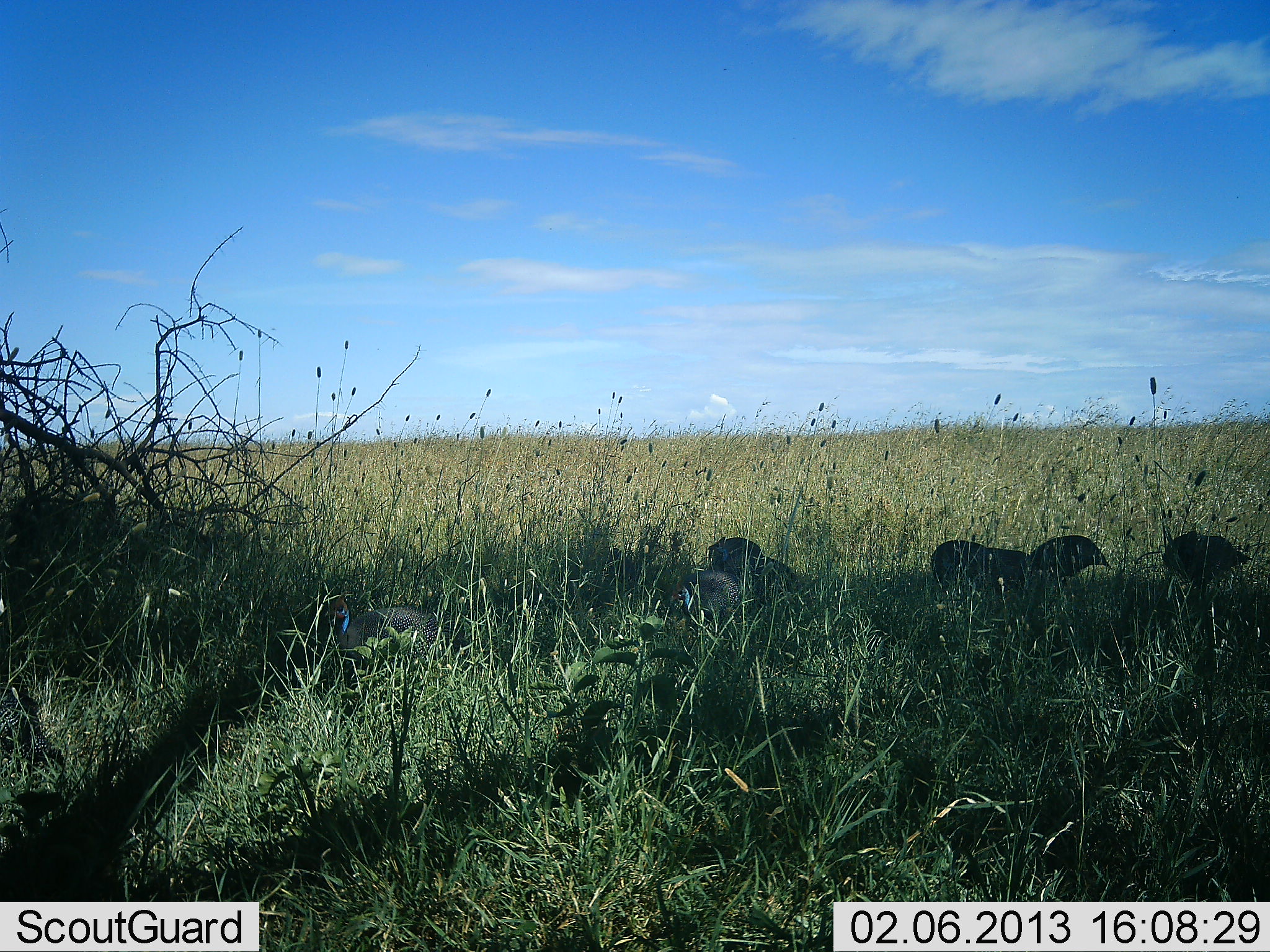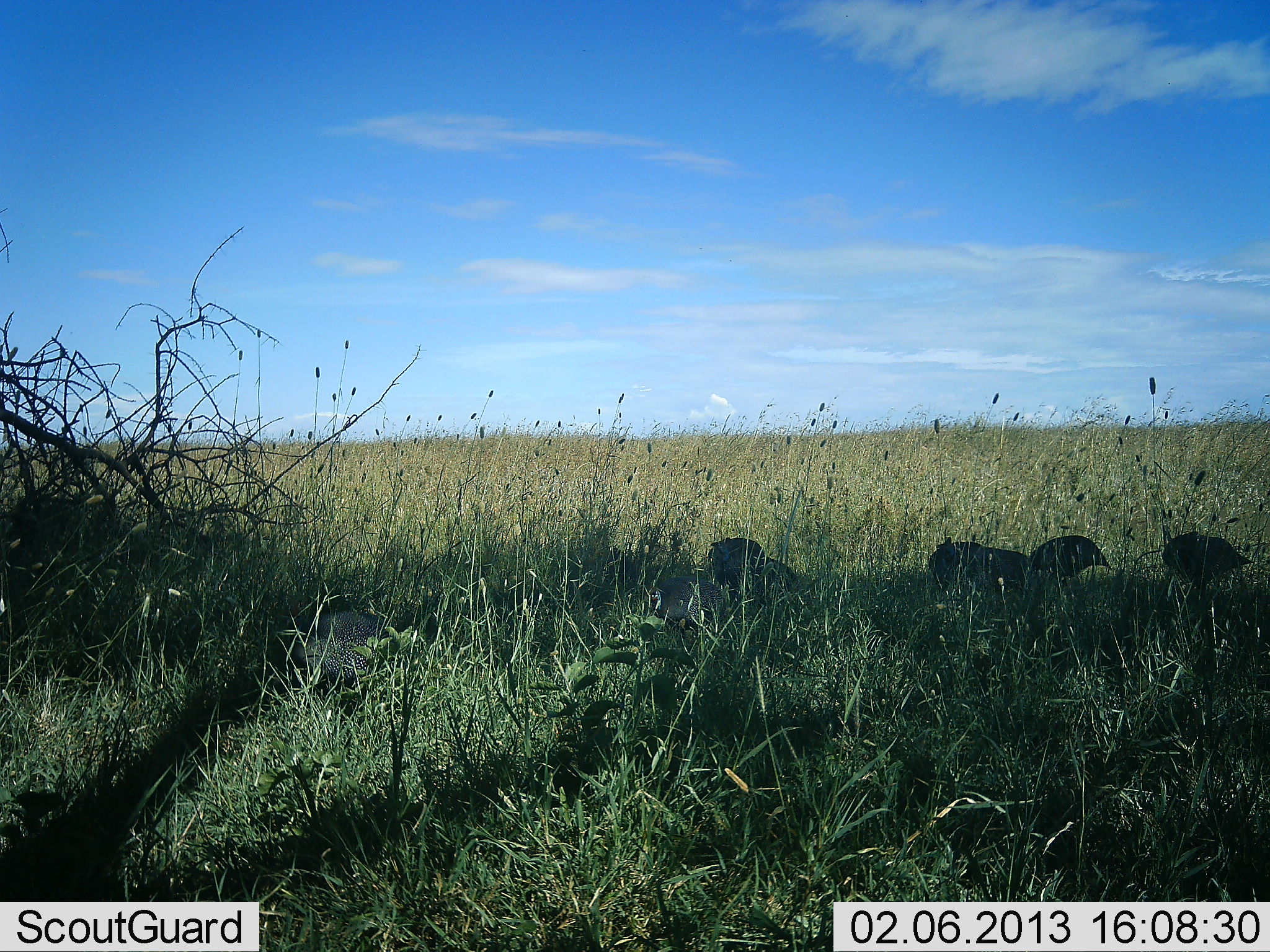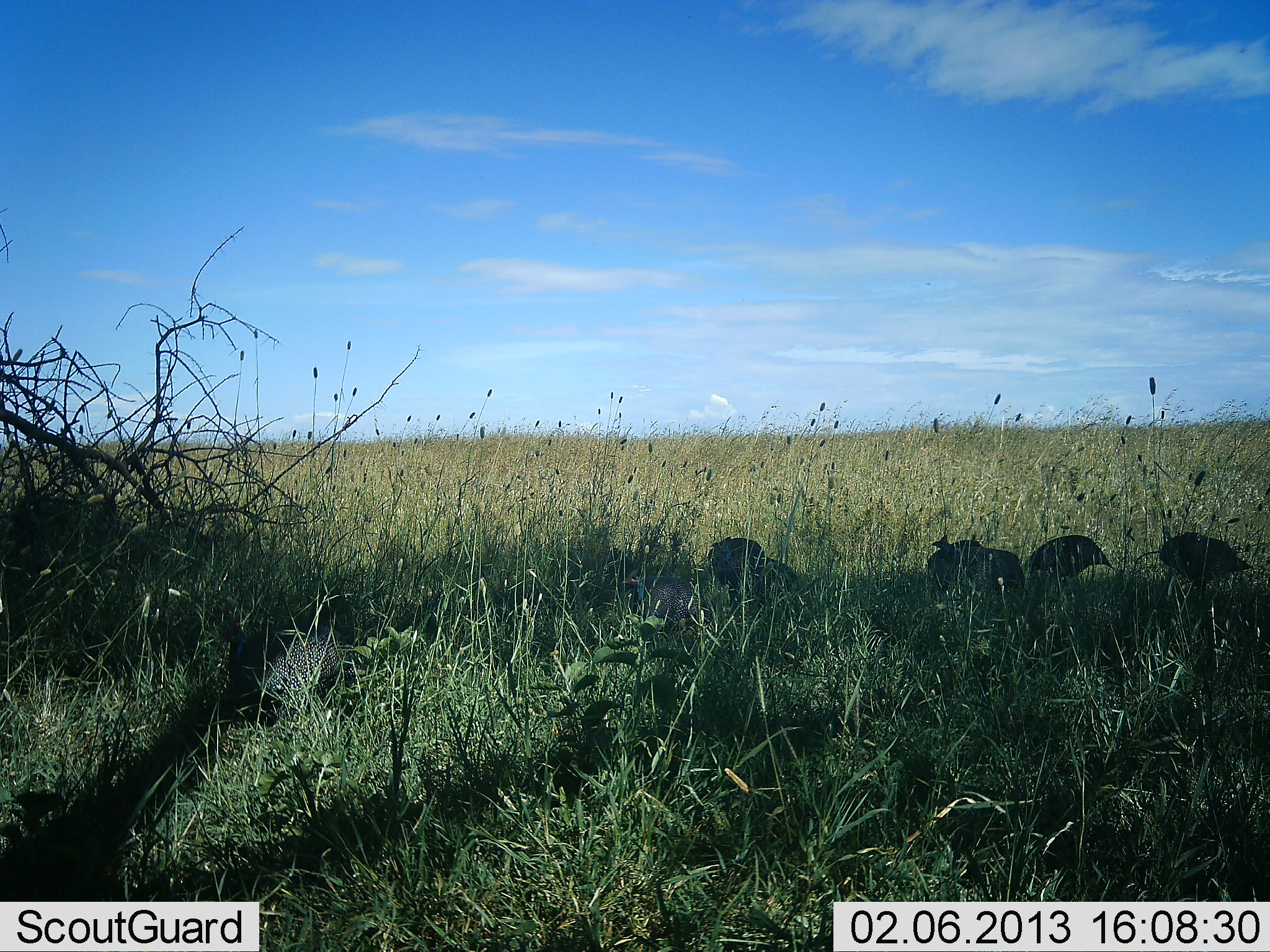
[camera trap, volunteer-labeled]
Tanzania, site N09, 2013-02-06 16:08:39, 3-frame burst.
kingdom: Animalia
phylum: Chordata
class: Aves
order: Galliformes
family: Numididae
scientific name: Numididae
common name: guinea fowl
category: guineafowl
Guineafowl (guinea fowl) (Numididae), count 7. Behavior (volunteer vote fractions): standing 39%, resting 7%, moving 61%, interacting 4%. Young present (vote fraction): 0%. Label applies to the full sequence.